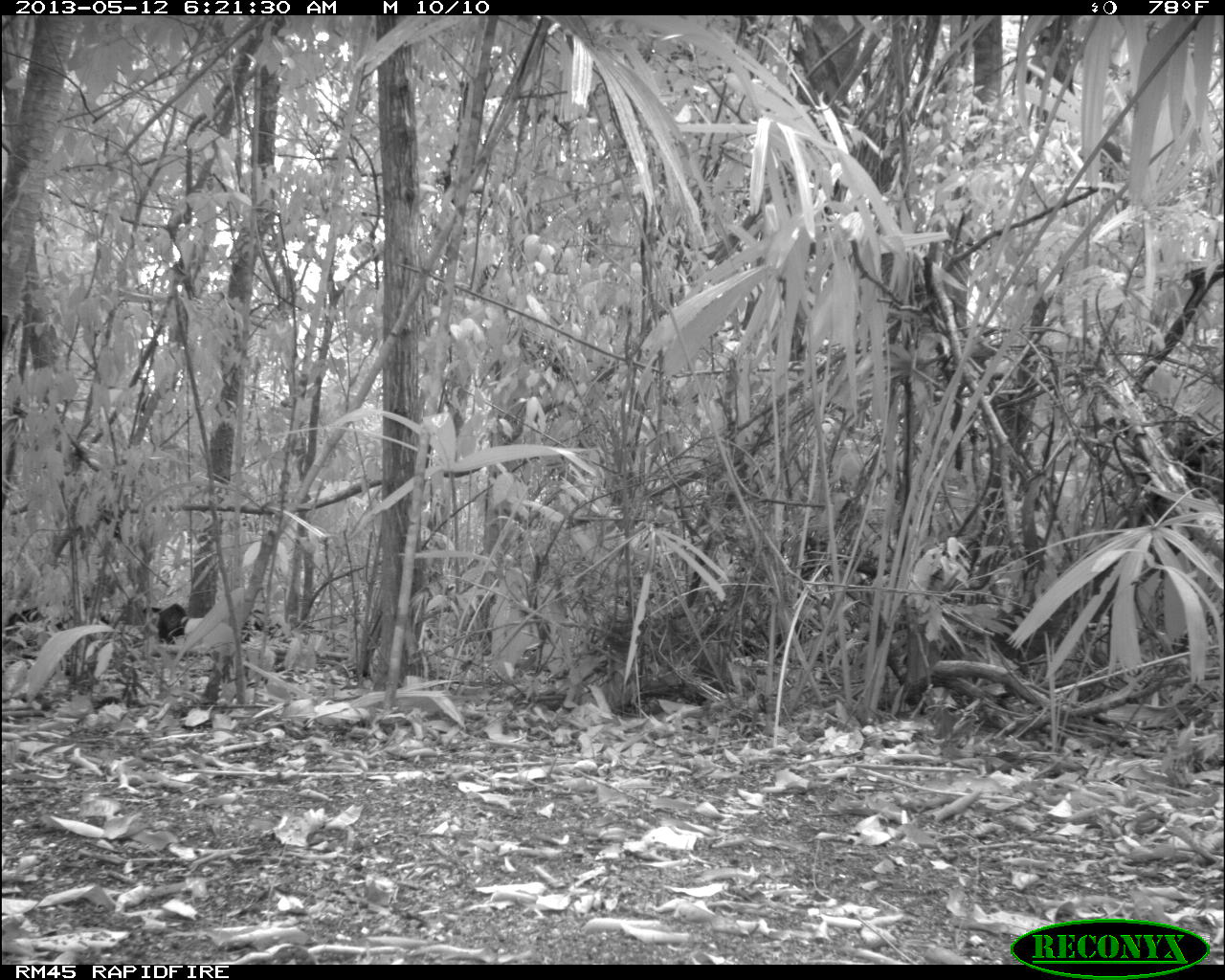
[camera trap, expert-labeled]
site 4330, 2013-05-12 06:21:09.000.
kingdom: Animalia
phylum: Chordata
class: Mammalia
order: Artiodactyla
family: Tayassuidae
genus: Tayassu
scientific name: Tayassu pecari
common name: white-lipped peccary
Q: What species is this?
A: Tayassu pecari (white-lipped peccary).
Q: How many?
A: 5.